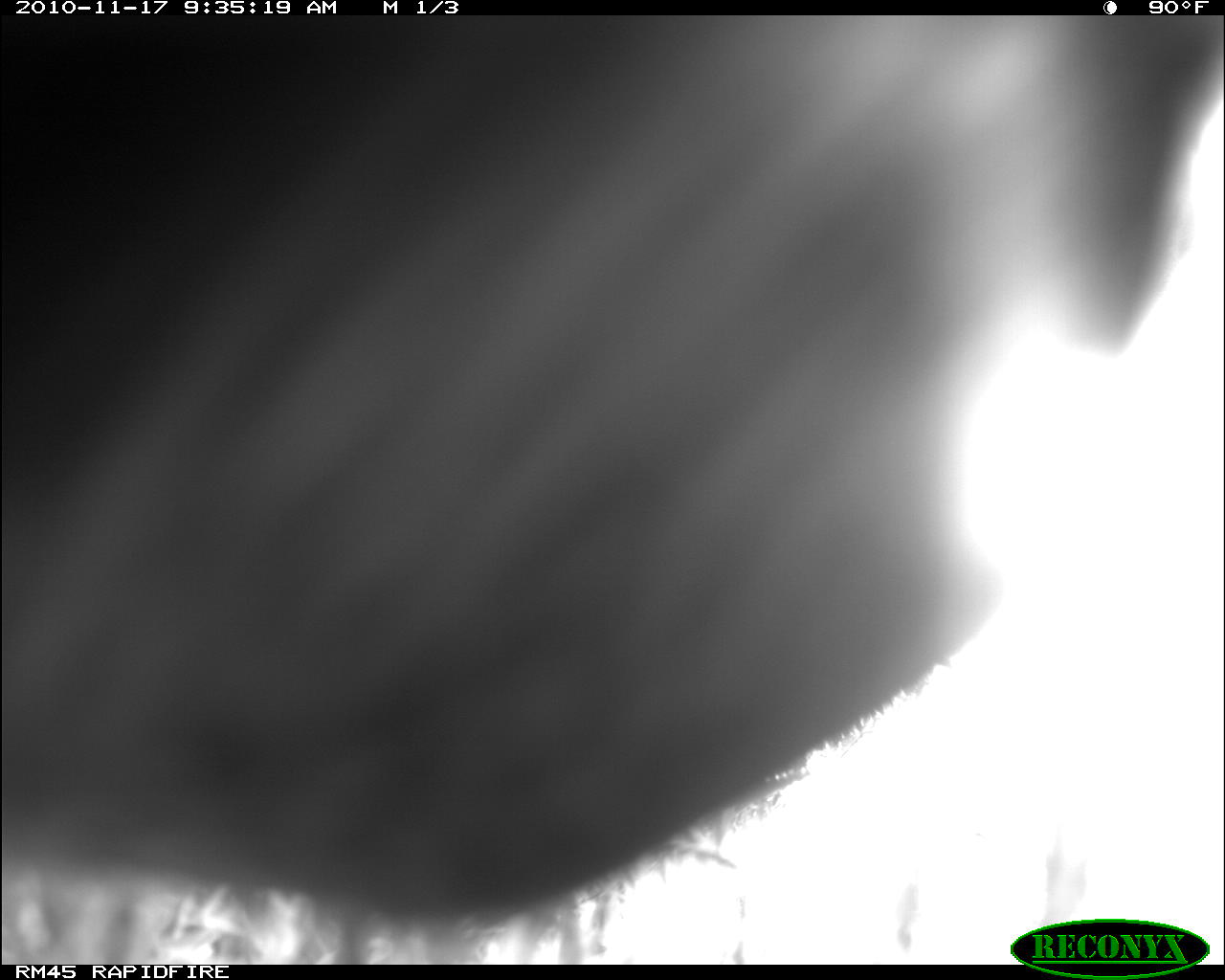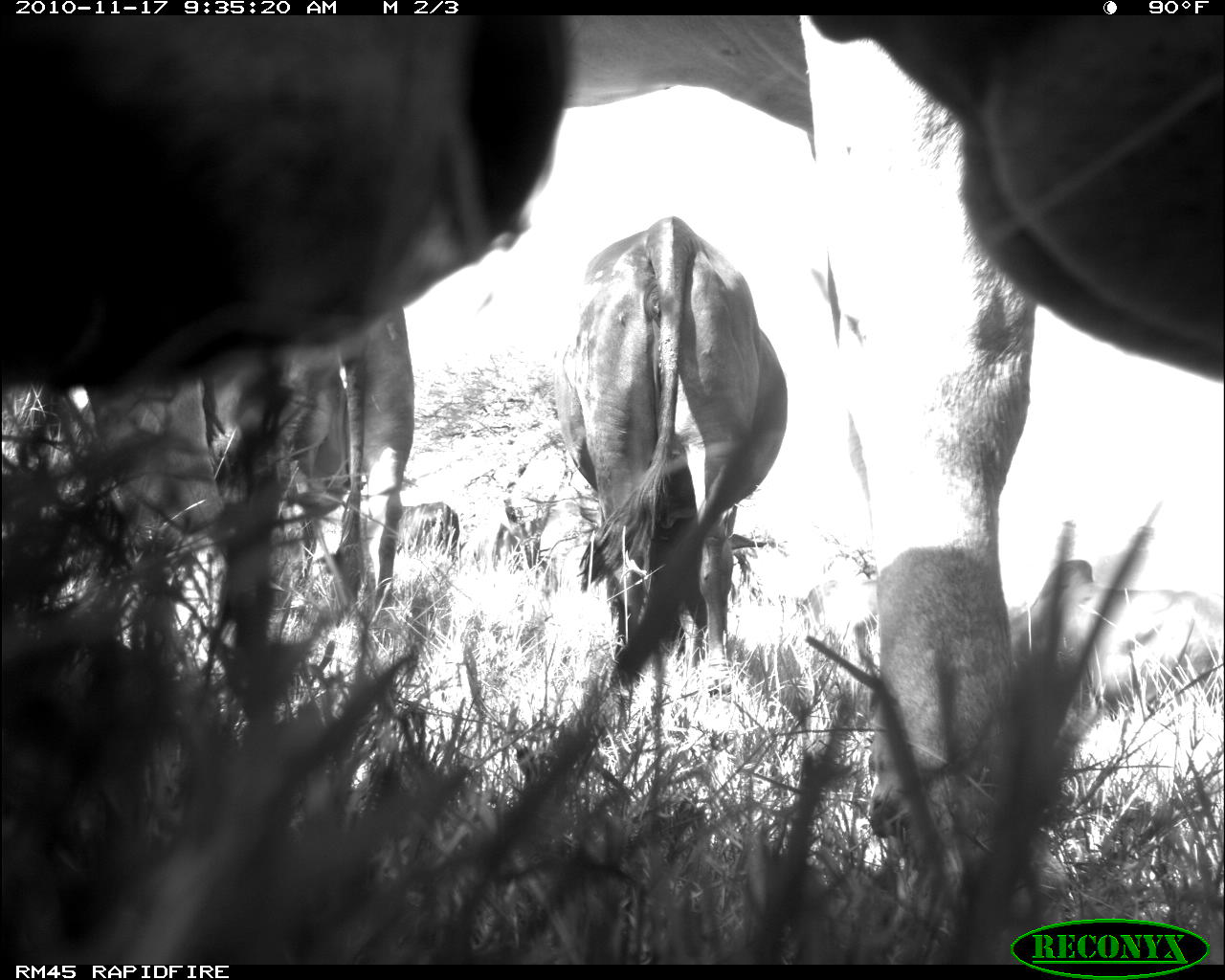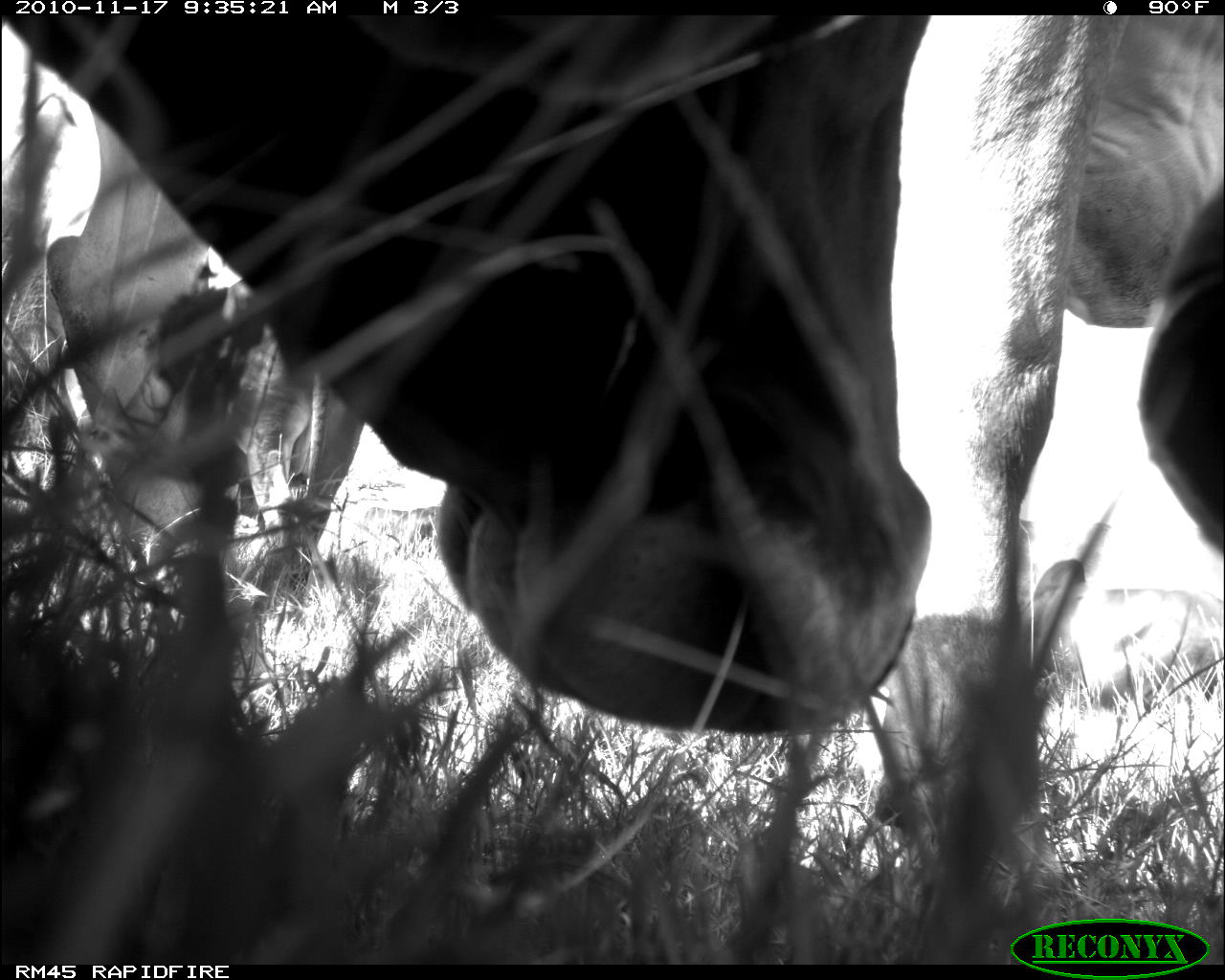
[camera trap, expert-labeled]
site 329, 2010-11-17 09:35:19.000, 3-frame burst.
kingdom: Animalia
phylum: Chordata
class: Mammalia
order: Artiodactyla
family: Bovidae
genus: Bos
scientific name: Bos taurus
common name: domestic cattle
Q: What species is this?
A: Bos taurus (domestic cattle).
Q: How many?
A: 1.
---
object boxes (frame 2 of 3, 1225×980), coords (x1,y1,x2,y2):
bos taurus: (558,7,1217,951); (3,12,556,640); (539,209,785,680); (187,294,416,628); (397,498,463,556)